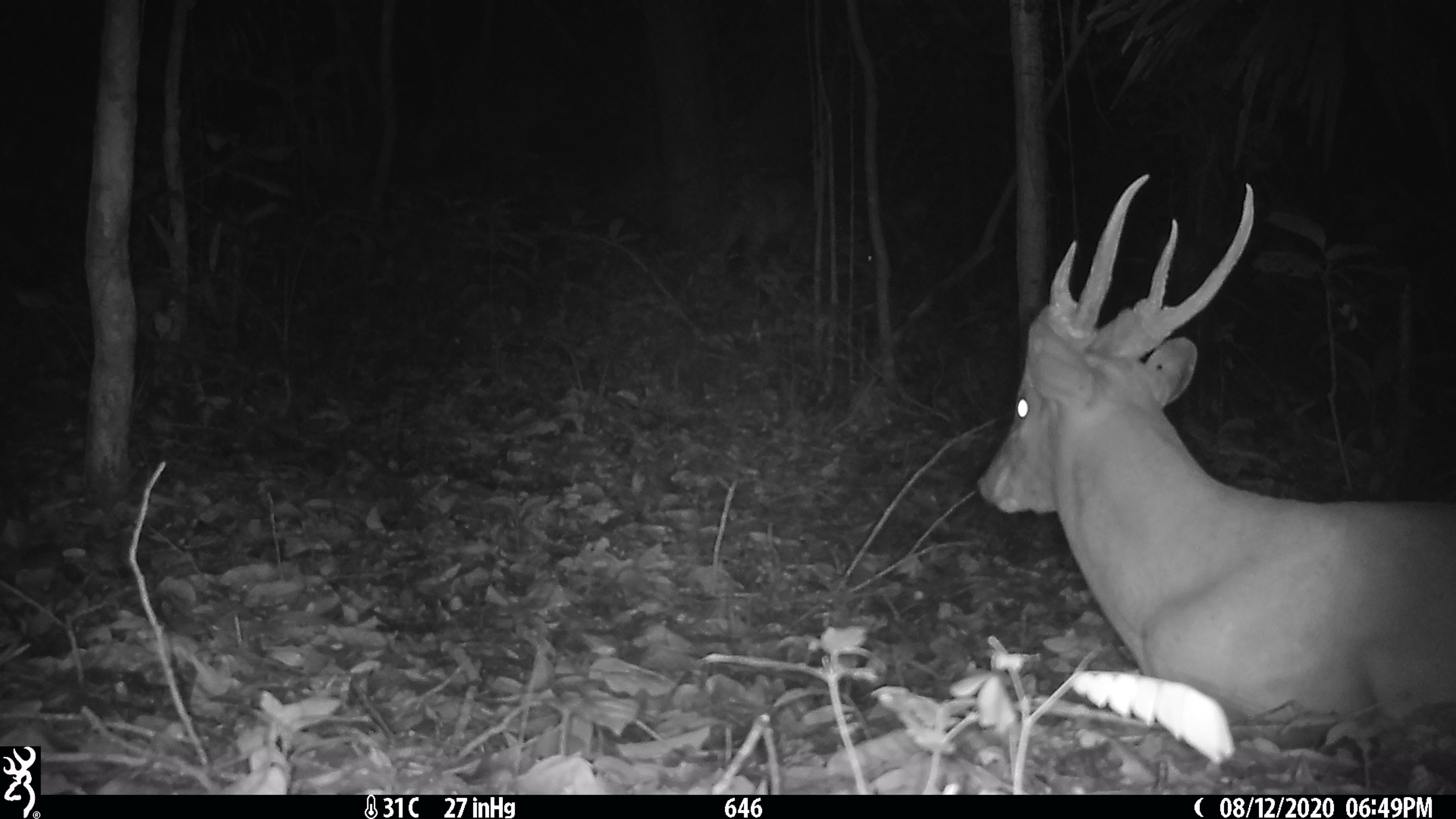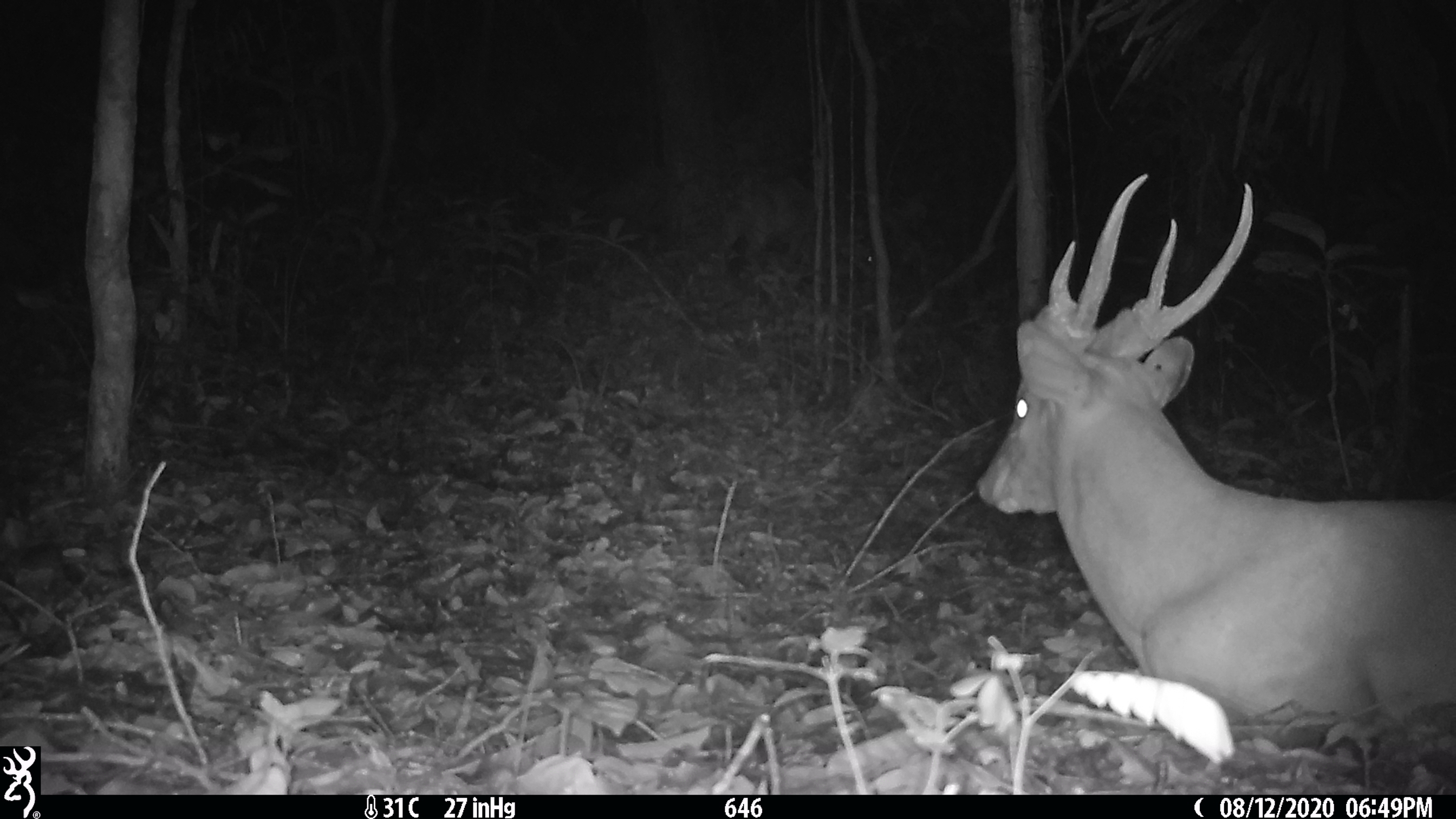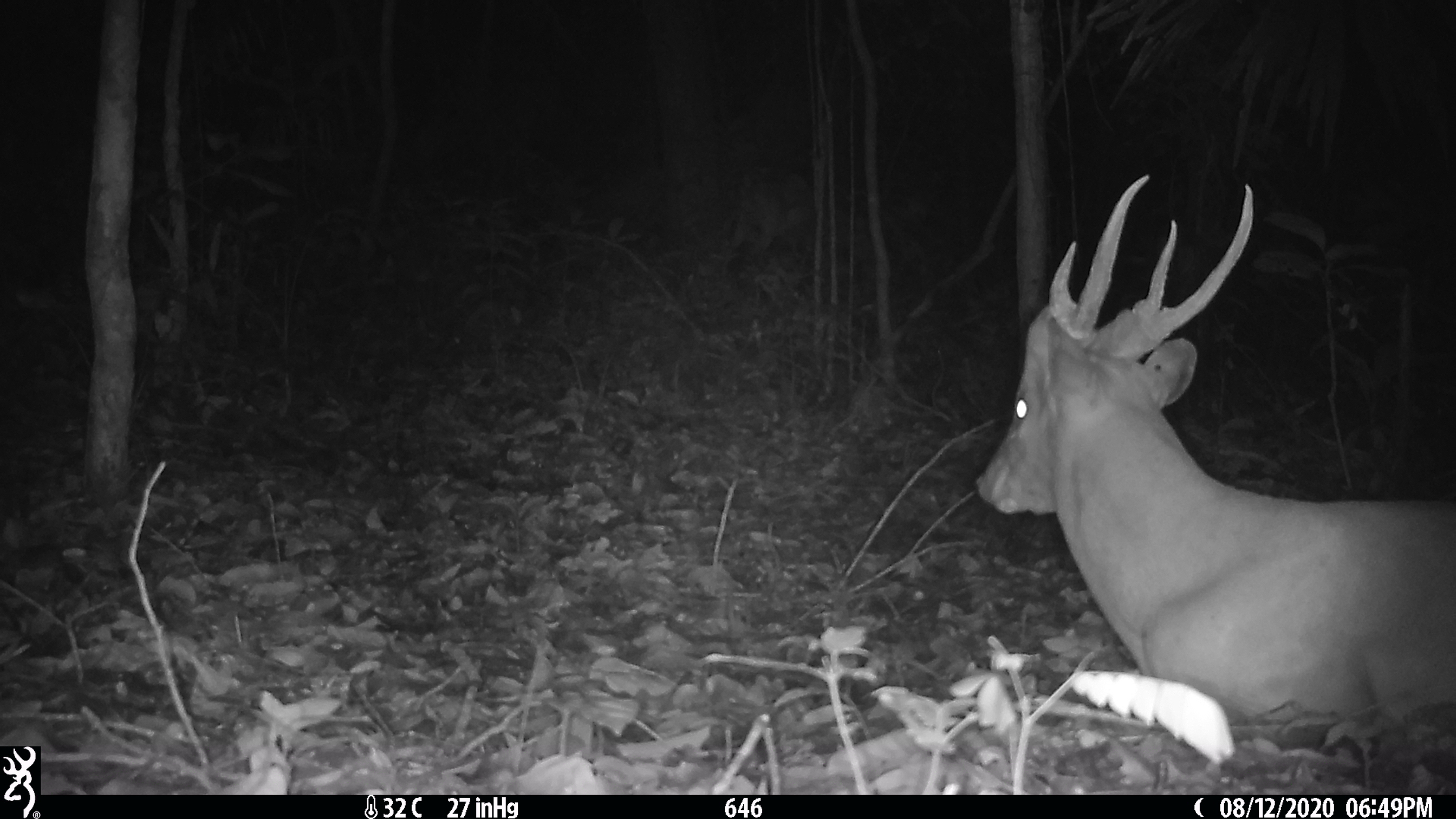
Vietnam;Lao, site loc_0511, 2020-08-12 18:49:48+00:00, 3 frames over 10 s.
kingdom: Animalia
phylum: Chordata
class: Mammalia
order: Artiodactyla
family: Cervidae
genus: Muntiacus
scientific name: Muntiacus vuquangensis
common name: large-antlered muntjac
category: large antlered muntjac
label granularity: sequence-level